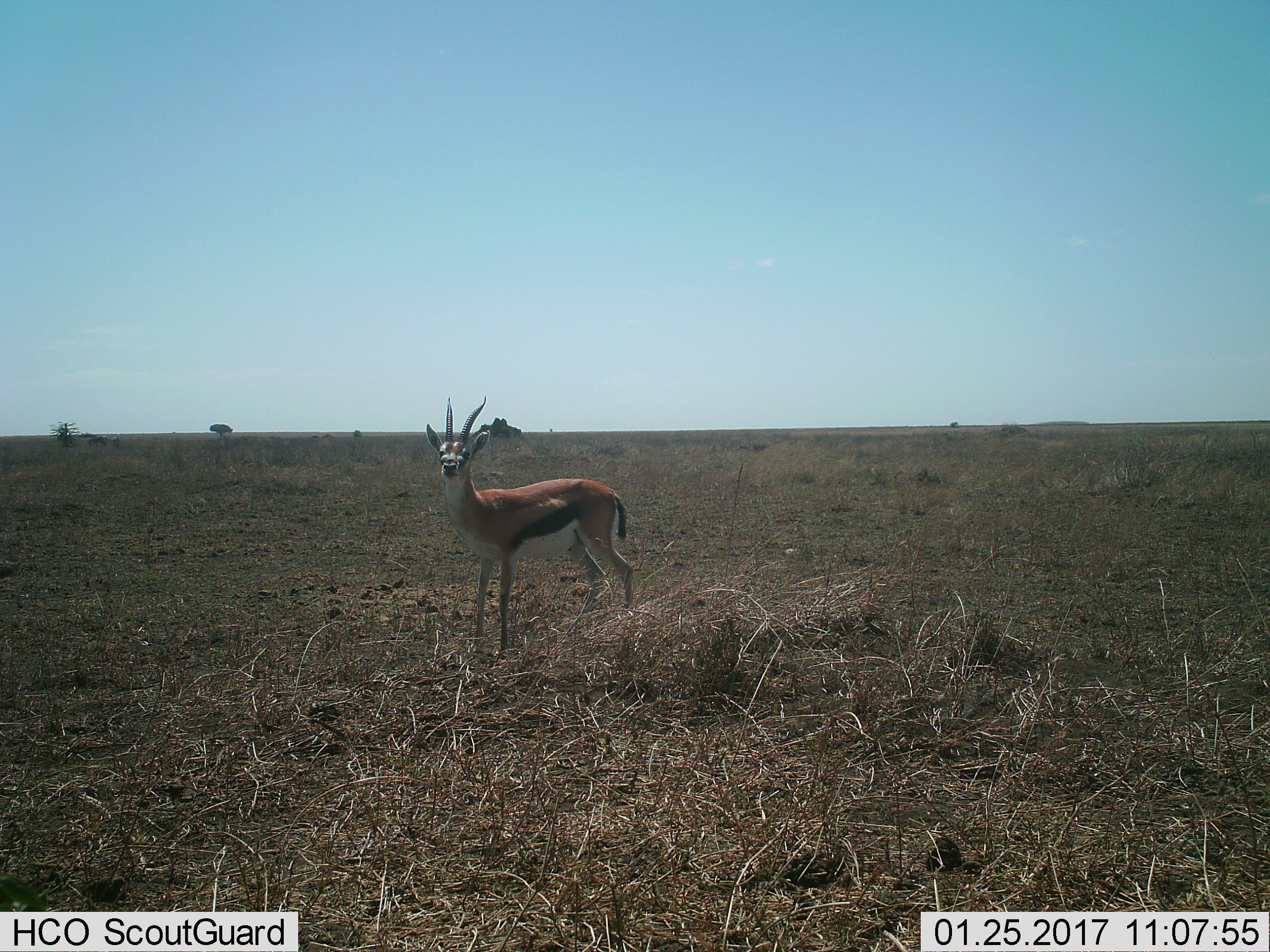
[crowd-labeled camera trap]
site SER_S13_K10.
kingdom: Animalia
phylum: Chordata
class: Mammalia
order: Artiodactyla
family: Bovidae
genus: Eudorcas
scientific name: Eudorcas thomsonii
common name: thomson's gazelle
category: gazellethomsons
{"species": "gazellethomsons (thomson's gazelle) (Eudorcas thomsonii)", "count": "1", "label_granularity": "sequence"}